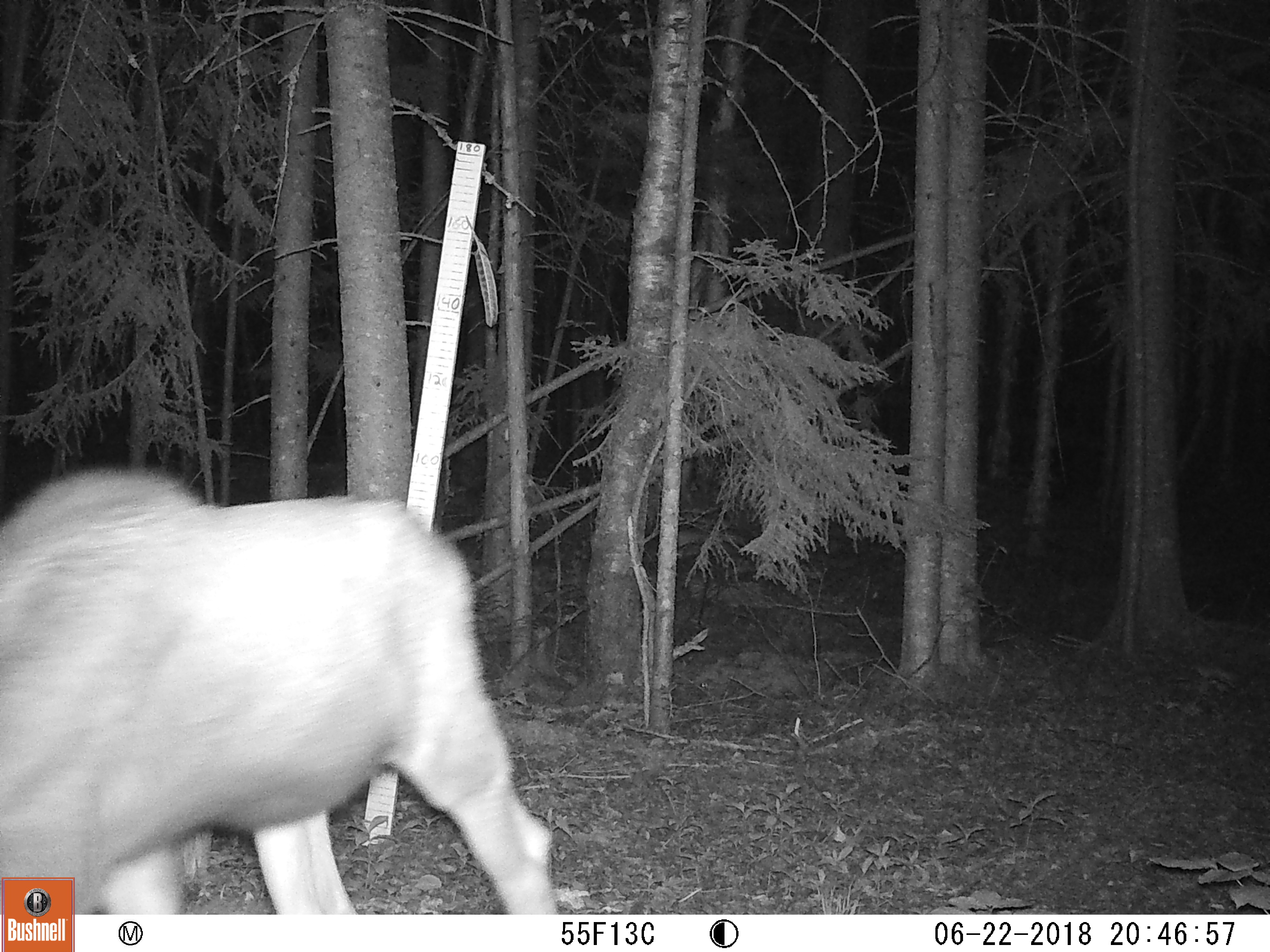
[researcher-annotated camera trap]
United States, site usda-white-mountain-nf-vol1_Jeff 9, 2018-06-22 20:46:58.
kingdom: Animalia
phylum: Chordata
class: Mammalia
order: Artiodactyla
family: Cervidae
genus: Alces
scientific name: Alces alces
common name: moose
Moose (Alces alces).